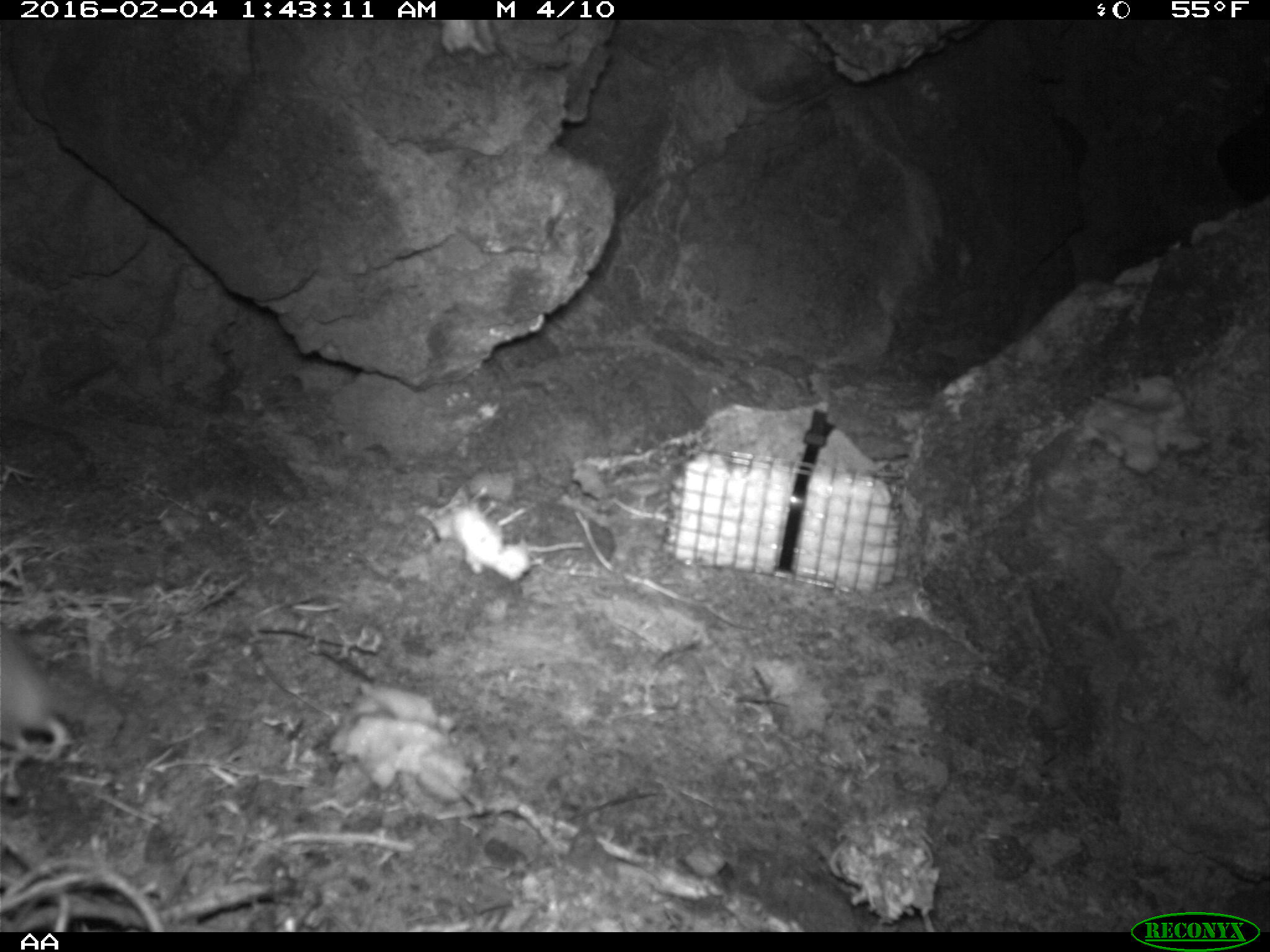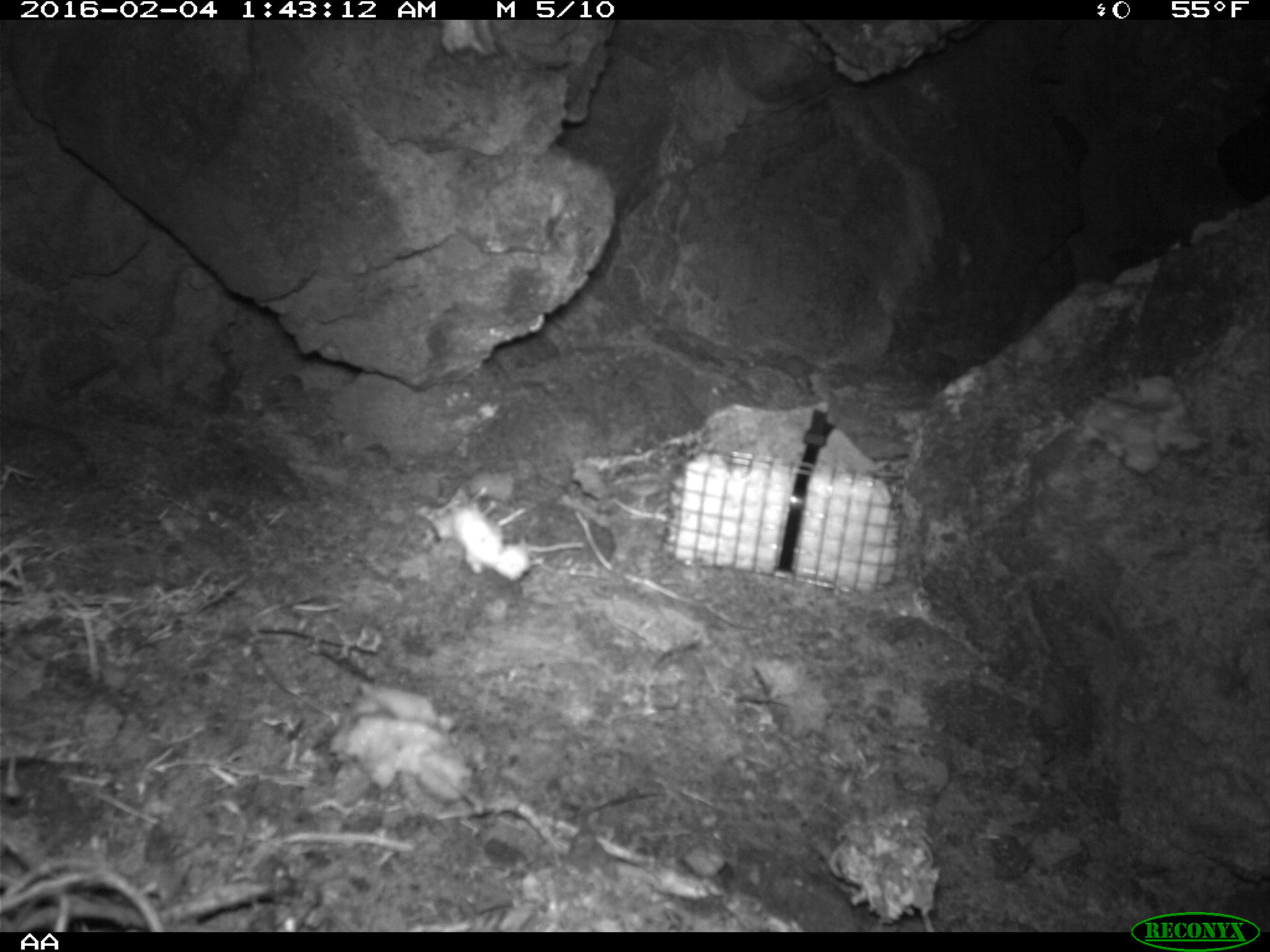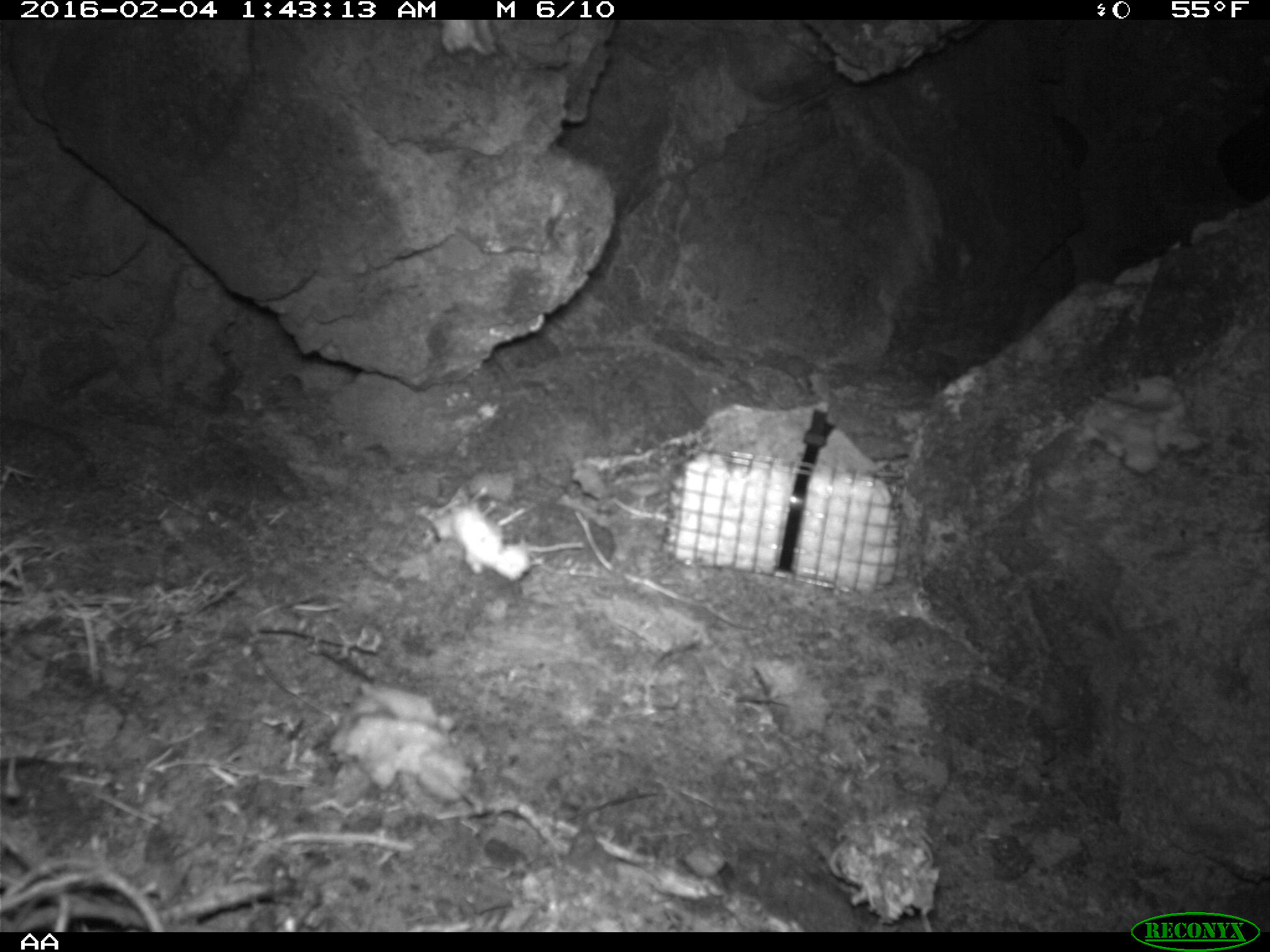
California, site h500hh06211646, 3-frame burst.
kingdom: Animalia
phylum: Chordata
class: Mammalia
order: Rodentia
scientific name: Rodentia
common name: rodent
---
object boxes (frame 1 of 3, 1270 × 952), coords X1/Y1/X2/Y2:
rodent: 0/623/73/764